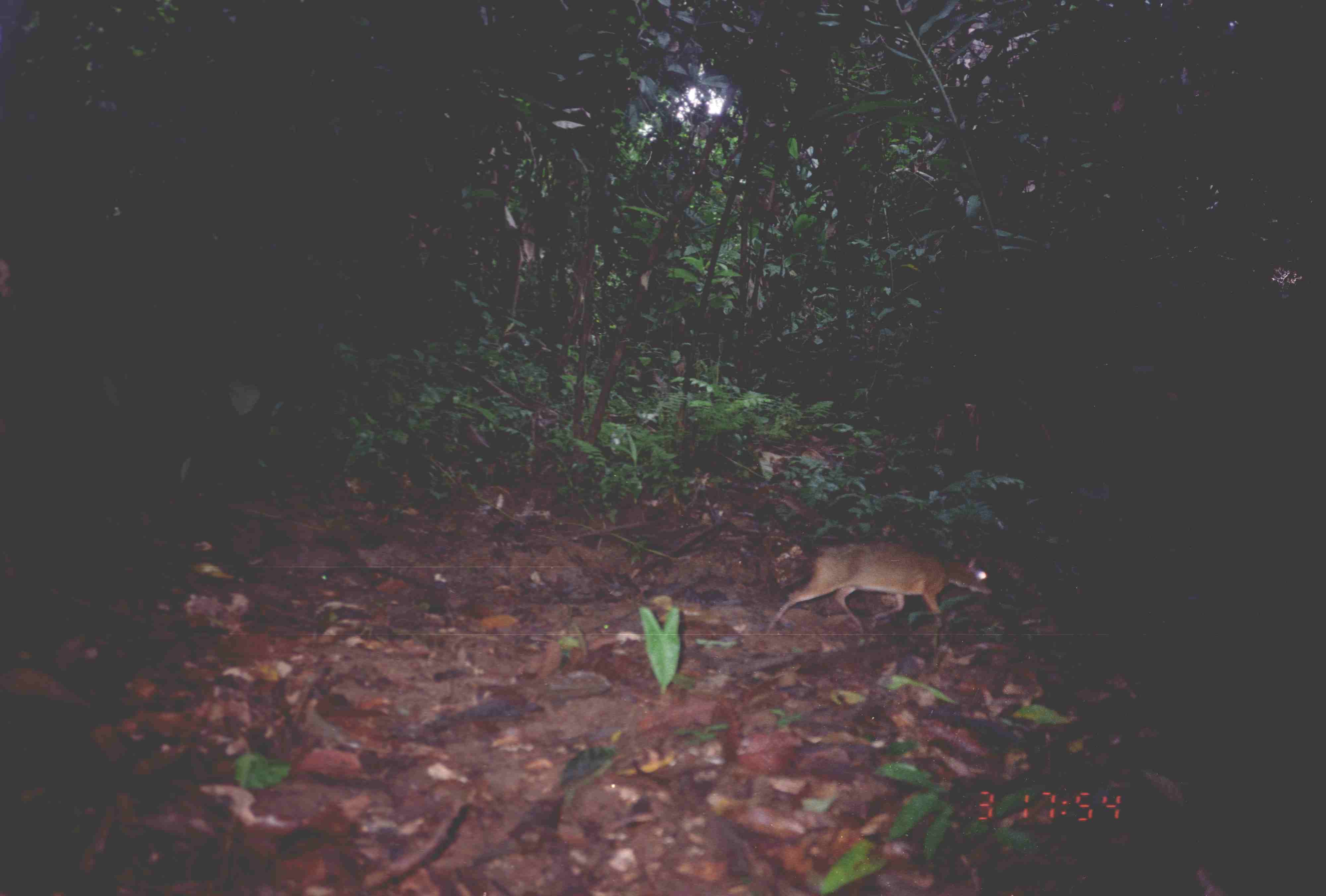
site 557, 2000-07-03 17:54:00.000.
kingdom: Animalia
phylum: Chordata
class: Mammalia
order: Artiodactyla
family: Tragulidae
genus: Tragulus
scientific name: Tragulus javanicus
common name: javan chevrotain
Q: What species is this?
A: Tragulus javanicus (javan chevrotain).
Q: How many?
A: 1.